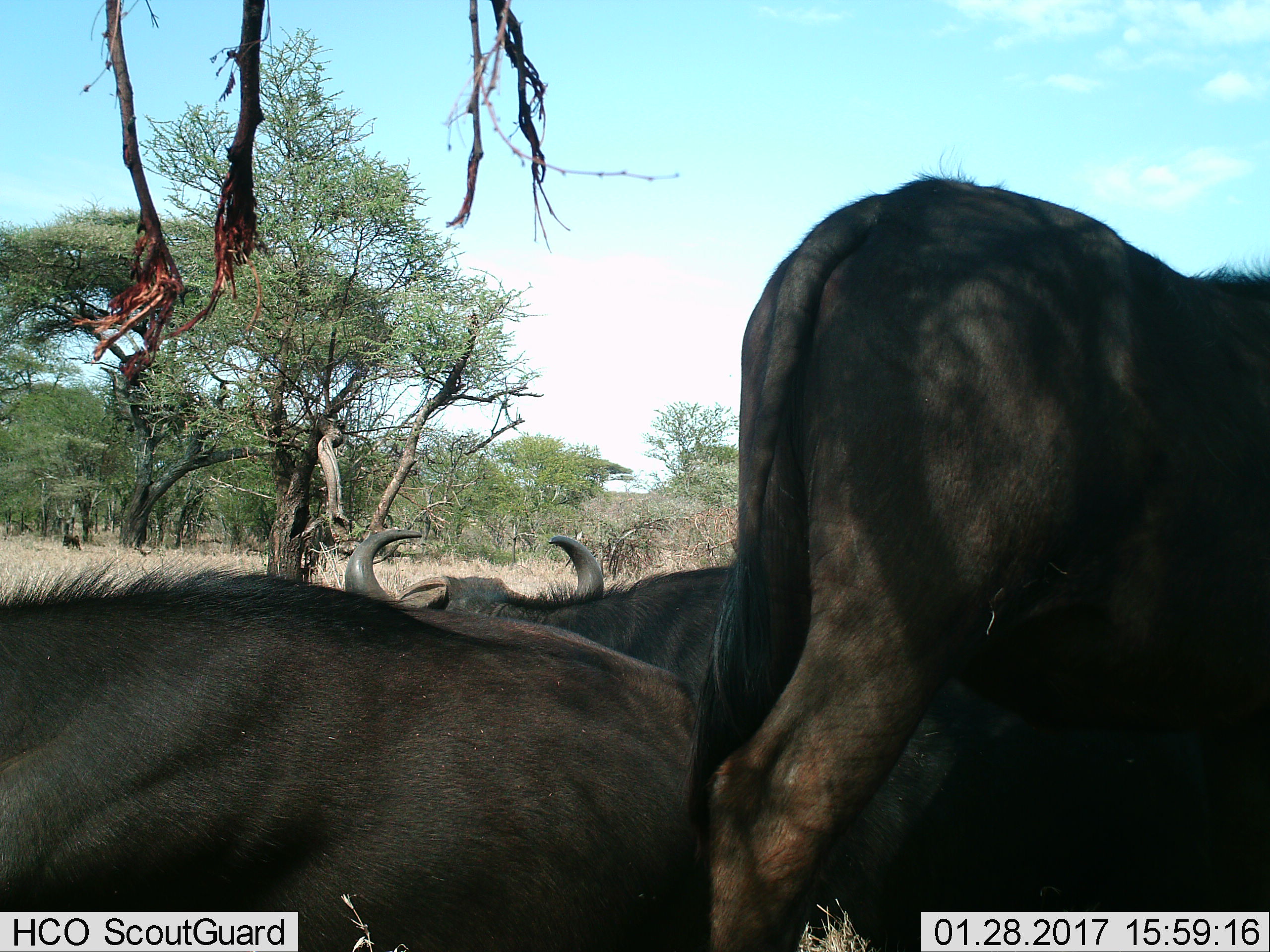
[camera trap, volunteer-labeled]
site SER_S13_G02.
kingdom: Animalia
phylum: Chordata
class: Mammalia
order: Artiodactyla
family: Bovidae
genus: Connochaetes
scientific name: Connochaetes taurinus taurinus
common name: blue wildebeest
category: wildebeestblue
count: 3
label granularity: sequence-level